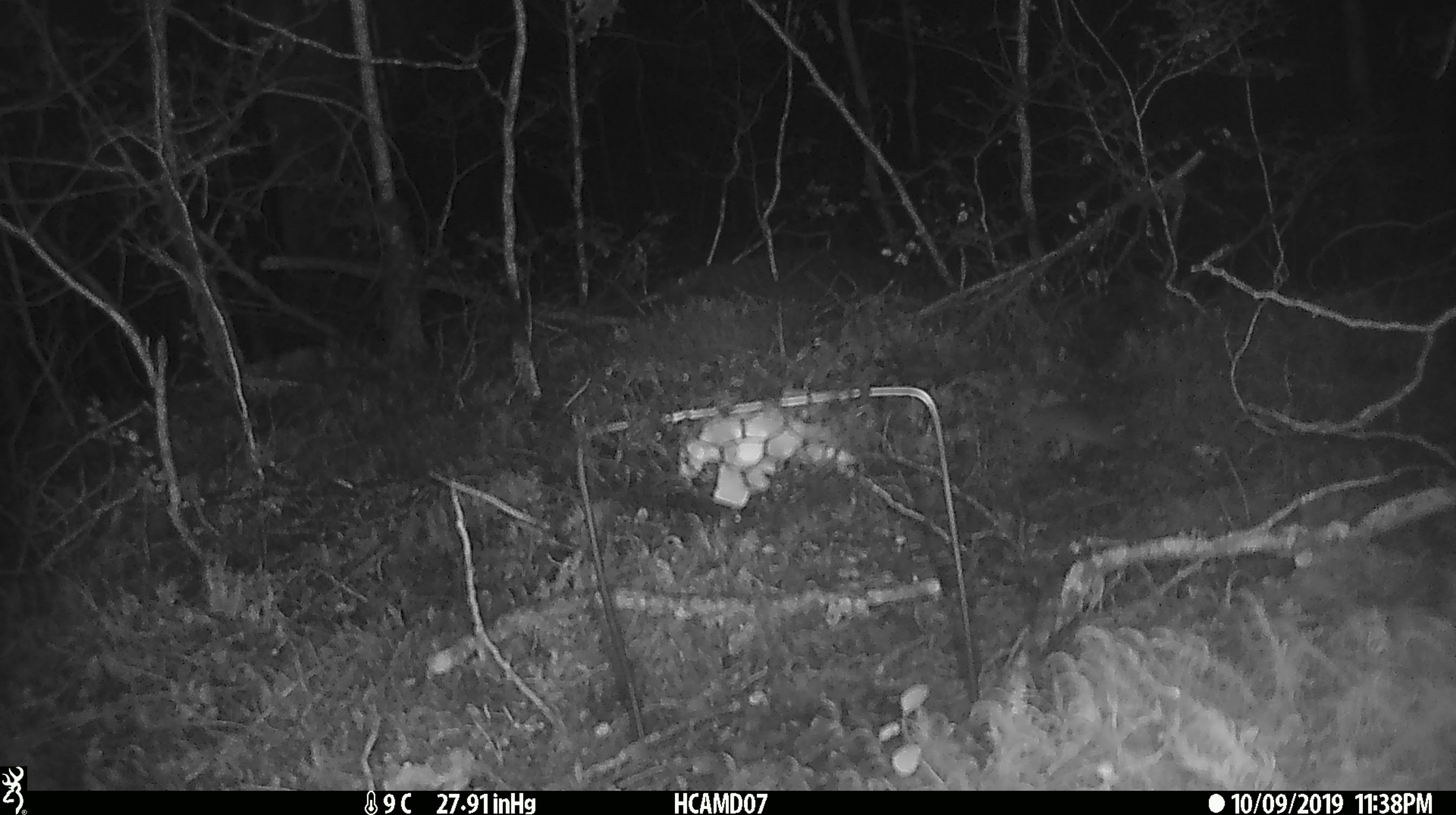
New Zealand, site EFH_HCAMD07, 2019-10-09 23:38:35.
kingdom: Animalia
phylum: Chordata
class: Mammalia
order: Rodentia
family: Muridae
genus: Mus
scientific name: Mus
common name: mouse